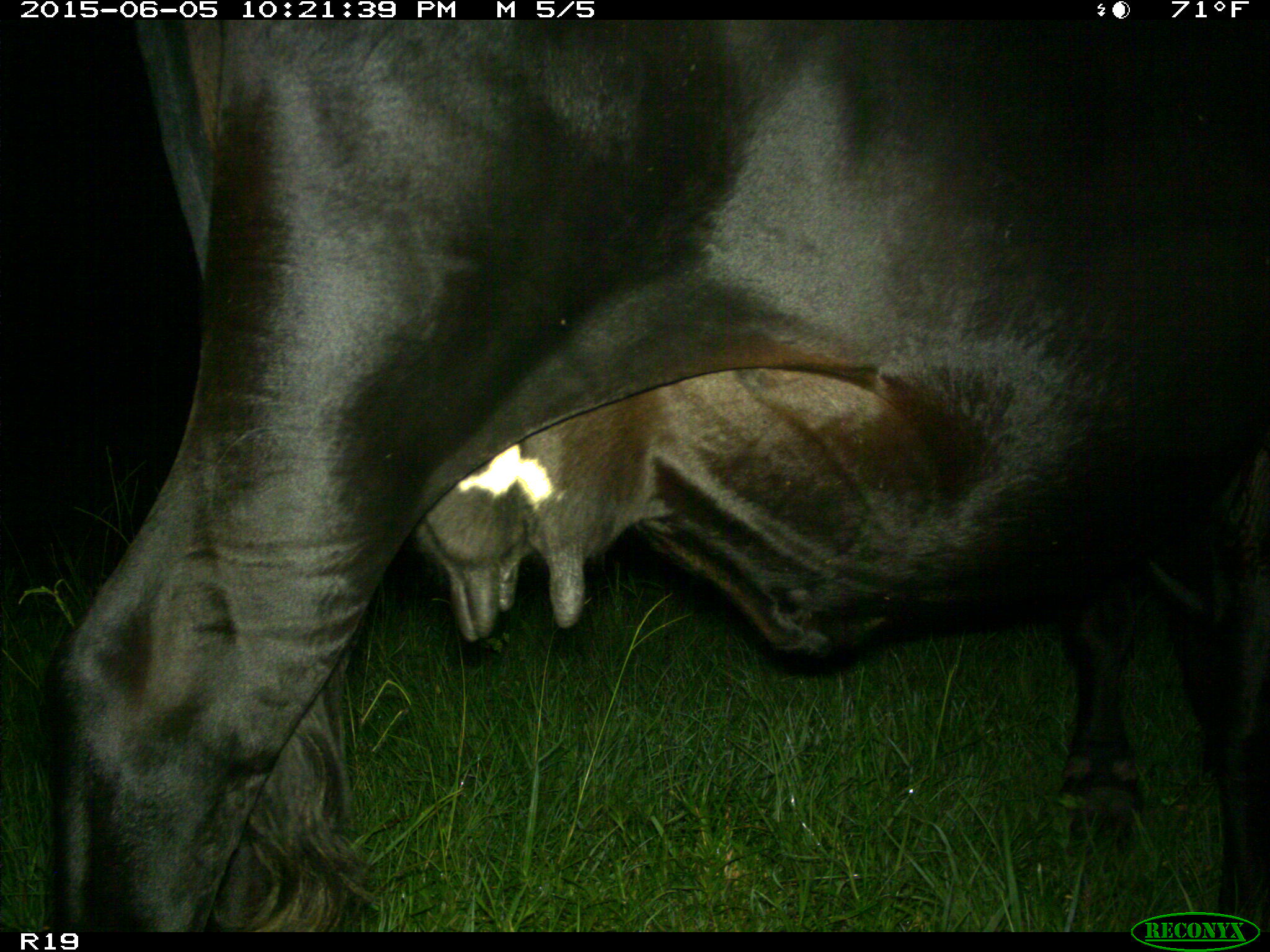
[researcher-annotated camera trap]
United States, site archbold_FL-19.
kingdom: Animalia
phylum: Chordata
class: Mammalia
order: Artiodactyla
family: Bovidae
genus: Bos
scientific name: Bos taurus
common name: domestic cow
Bos taurus (domestic cow).